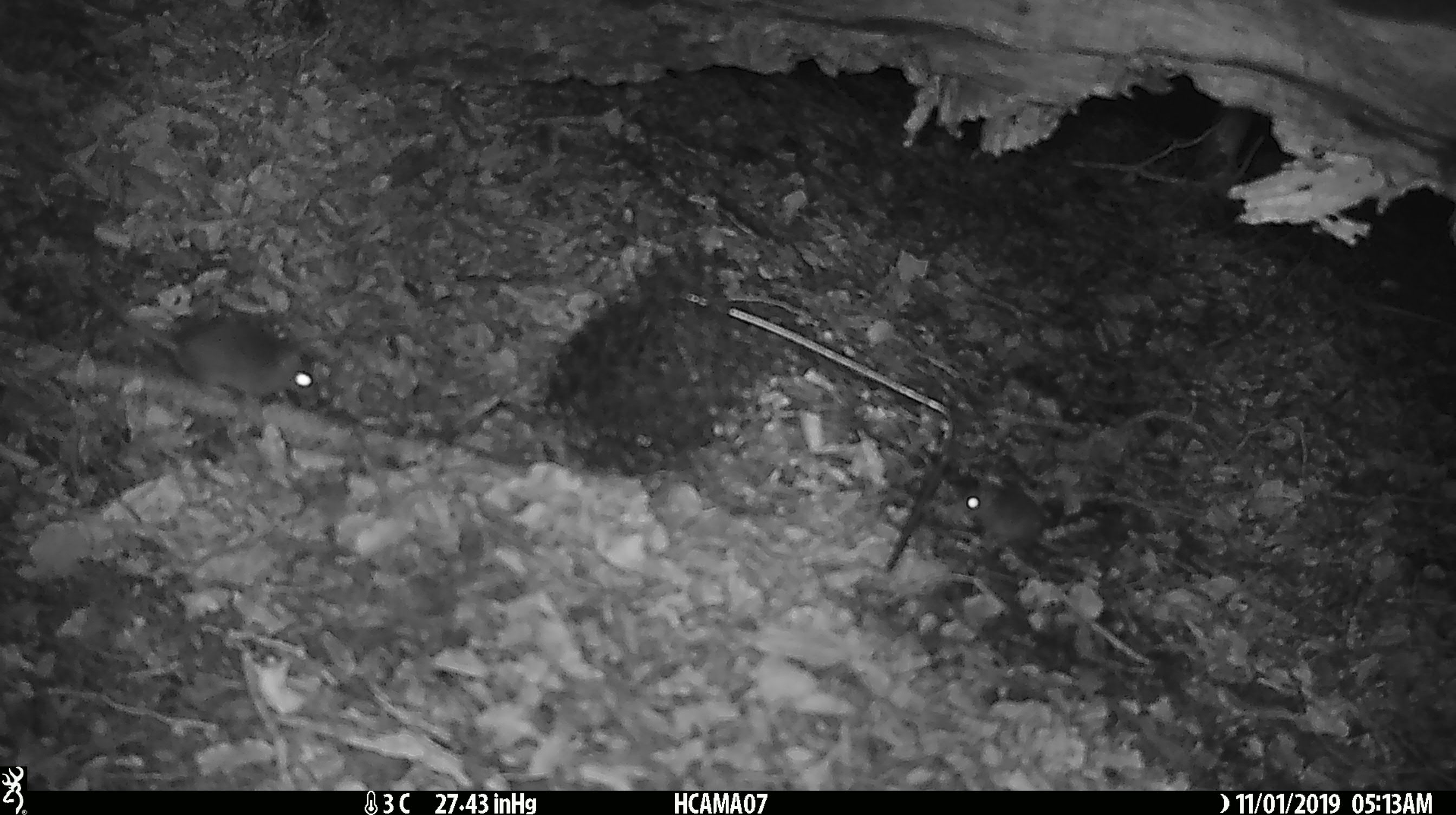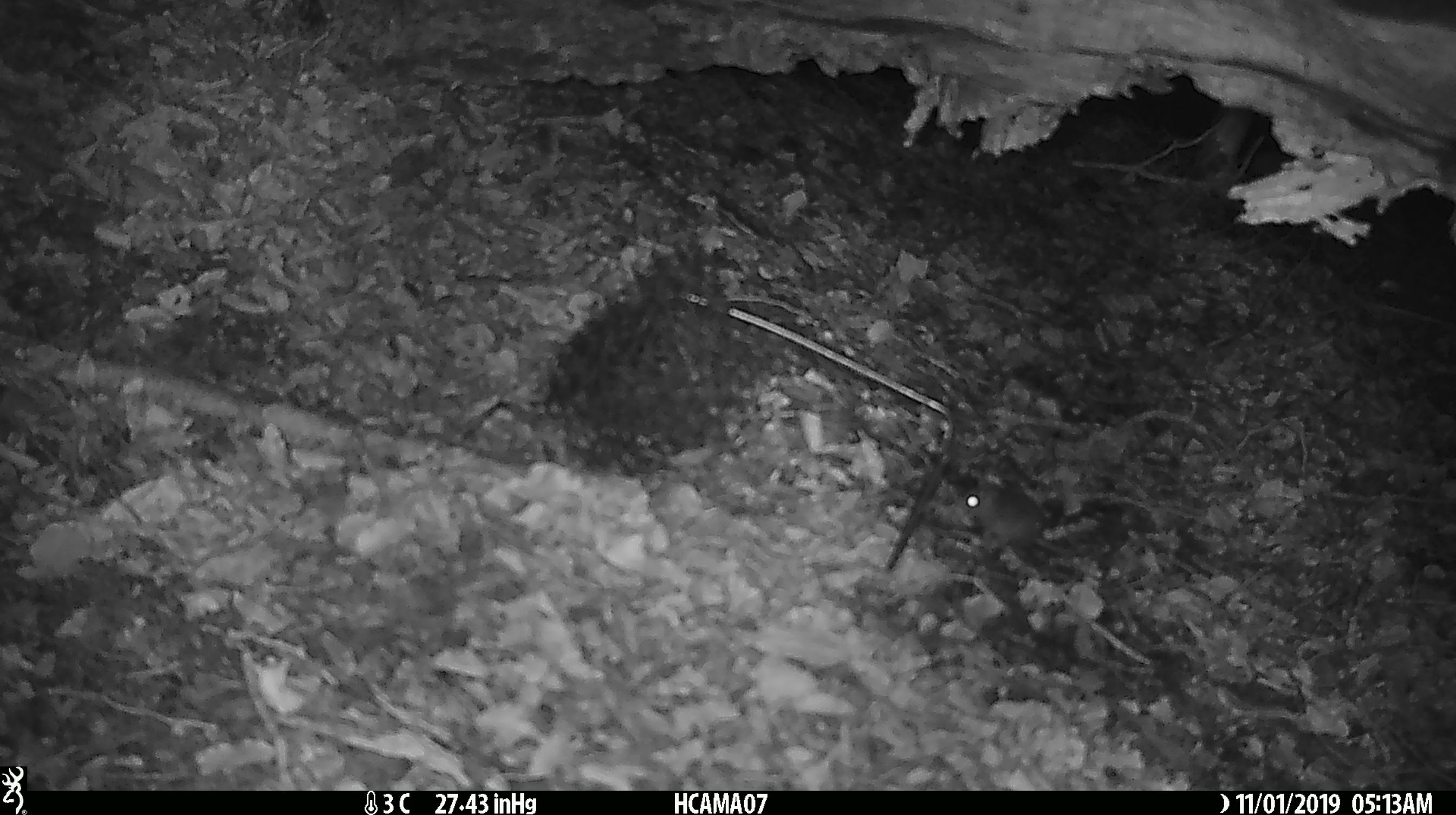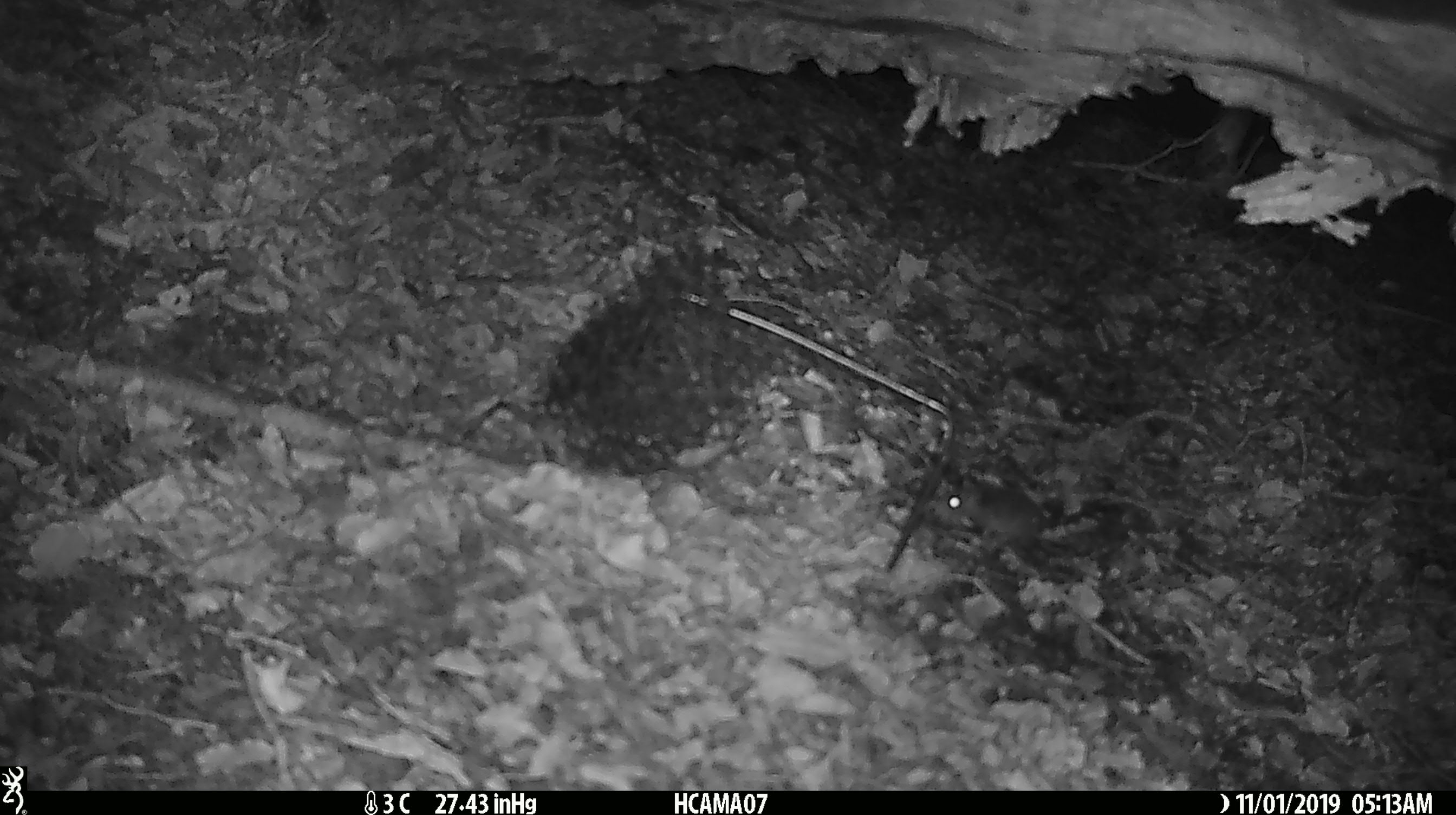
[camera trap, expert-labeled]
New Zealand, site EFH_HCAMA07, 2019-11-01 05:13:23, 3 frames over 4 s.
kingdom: Animalia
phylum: Chordata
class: Mammalia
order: Rodentia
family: Muridae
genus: Mus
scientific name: Mus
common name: mouse